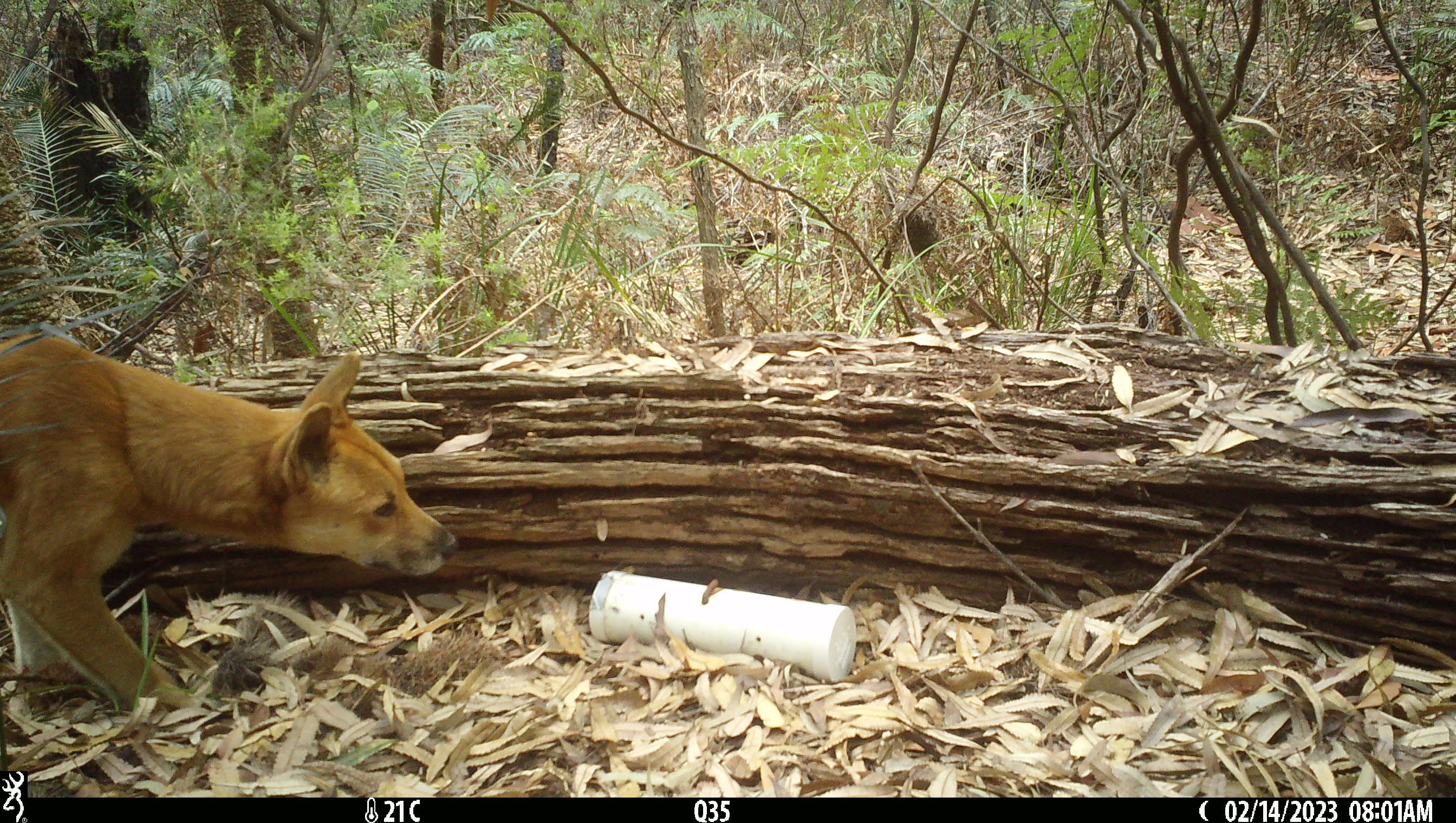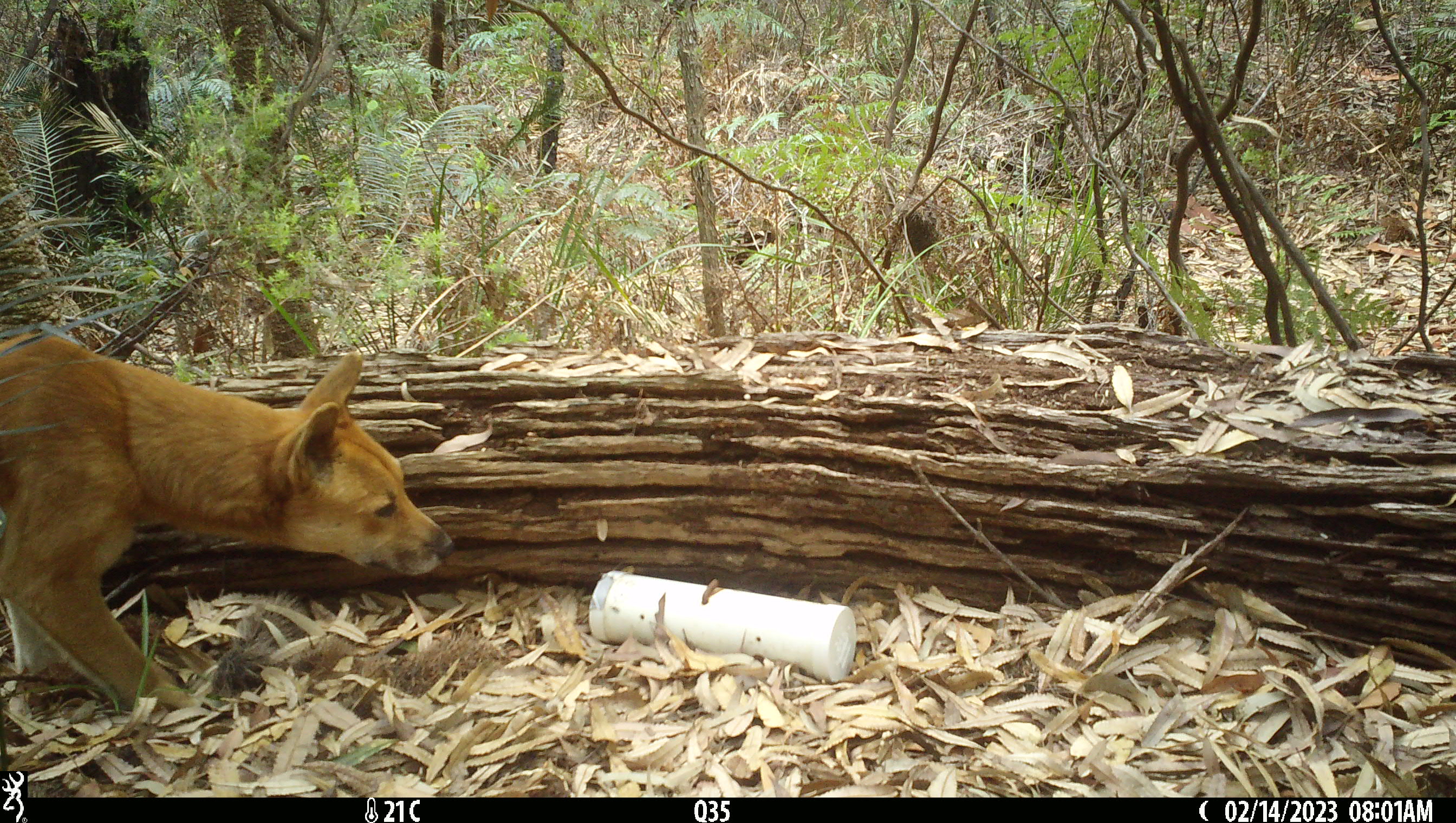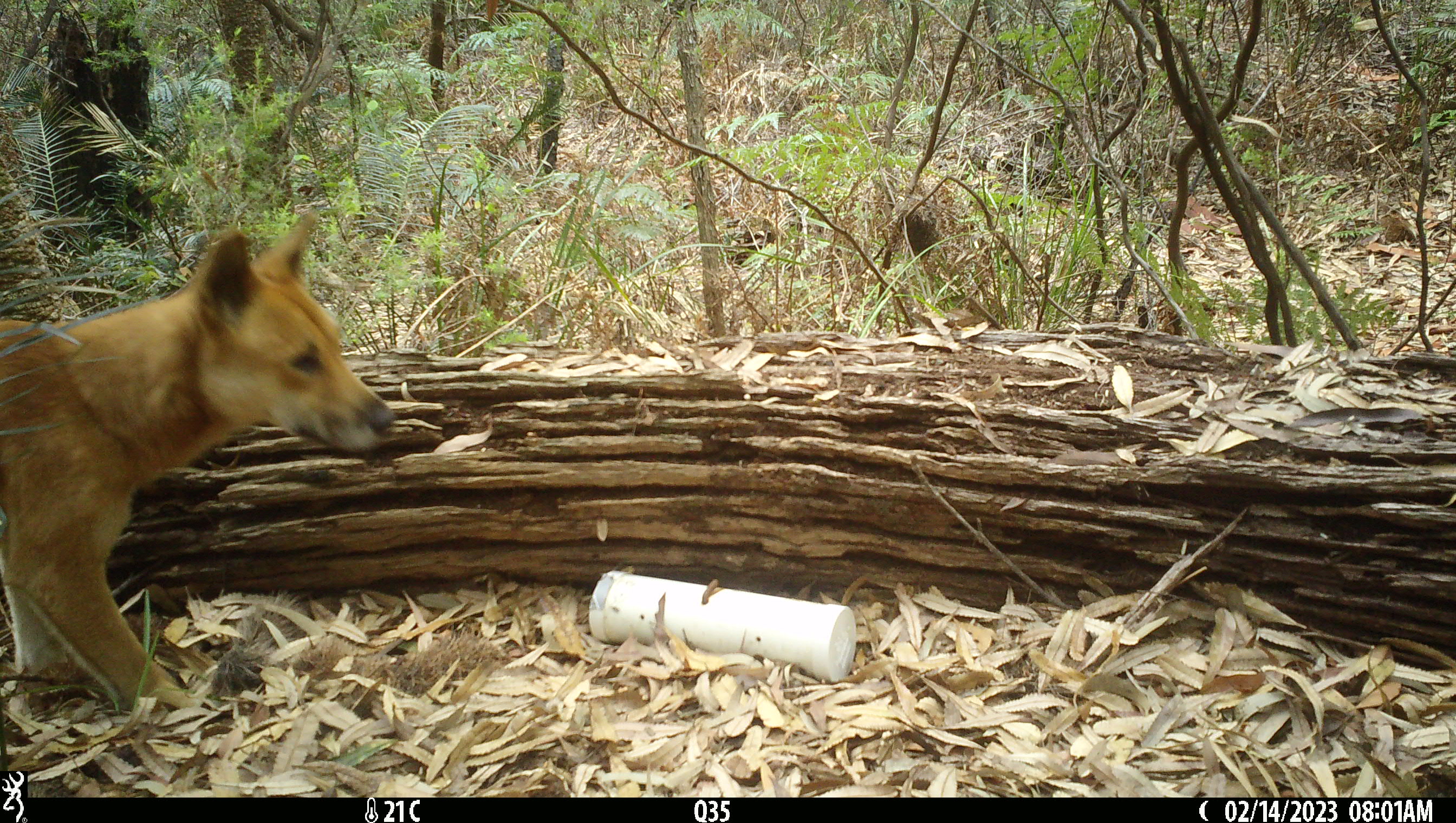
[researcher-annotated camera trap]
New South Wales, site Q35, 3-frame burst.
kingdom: Animalia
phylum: Chordata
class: Mammalia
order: Carnivora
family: Canidae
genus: Canis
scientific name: Canis familiaris dingo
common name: dingo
Dingo (Canis familiaris dingo).